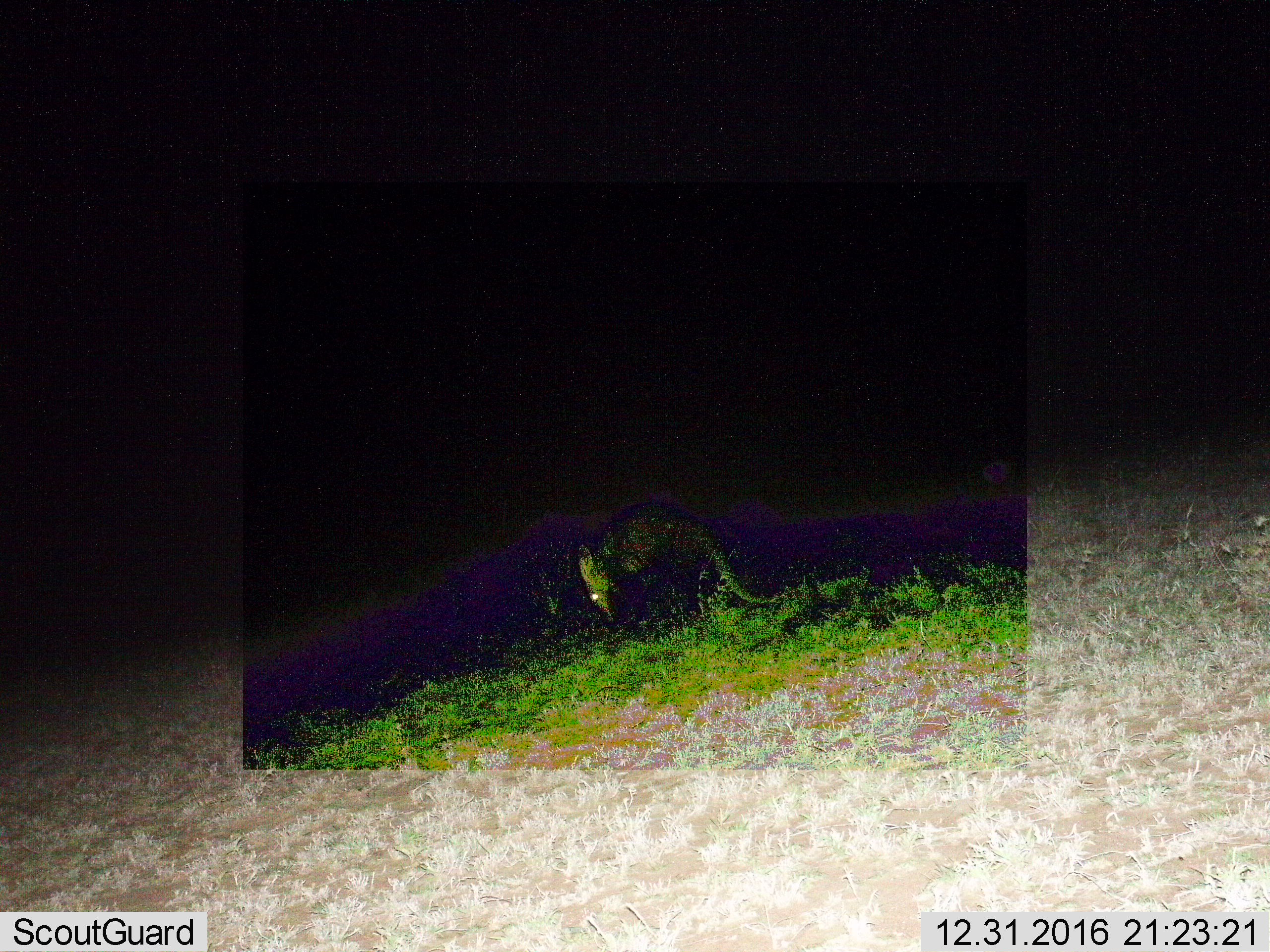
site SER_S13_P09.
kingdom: Animalia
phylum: Chordata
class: Mammalia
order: Tubulidentata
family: Orycteropodidae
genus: Orycteropus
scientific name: Orycteropus afer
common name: aardvark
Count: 1.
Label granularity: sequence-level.